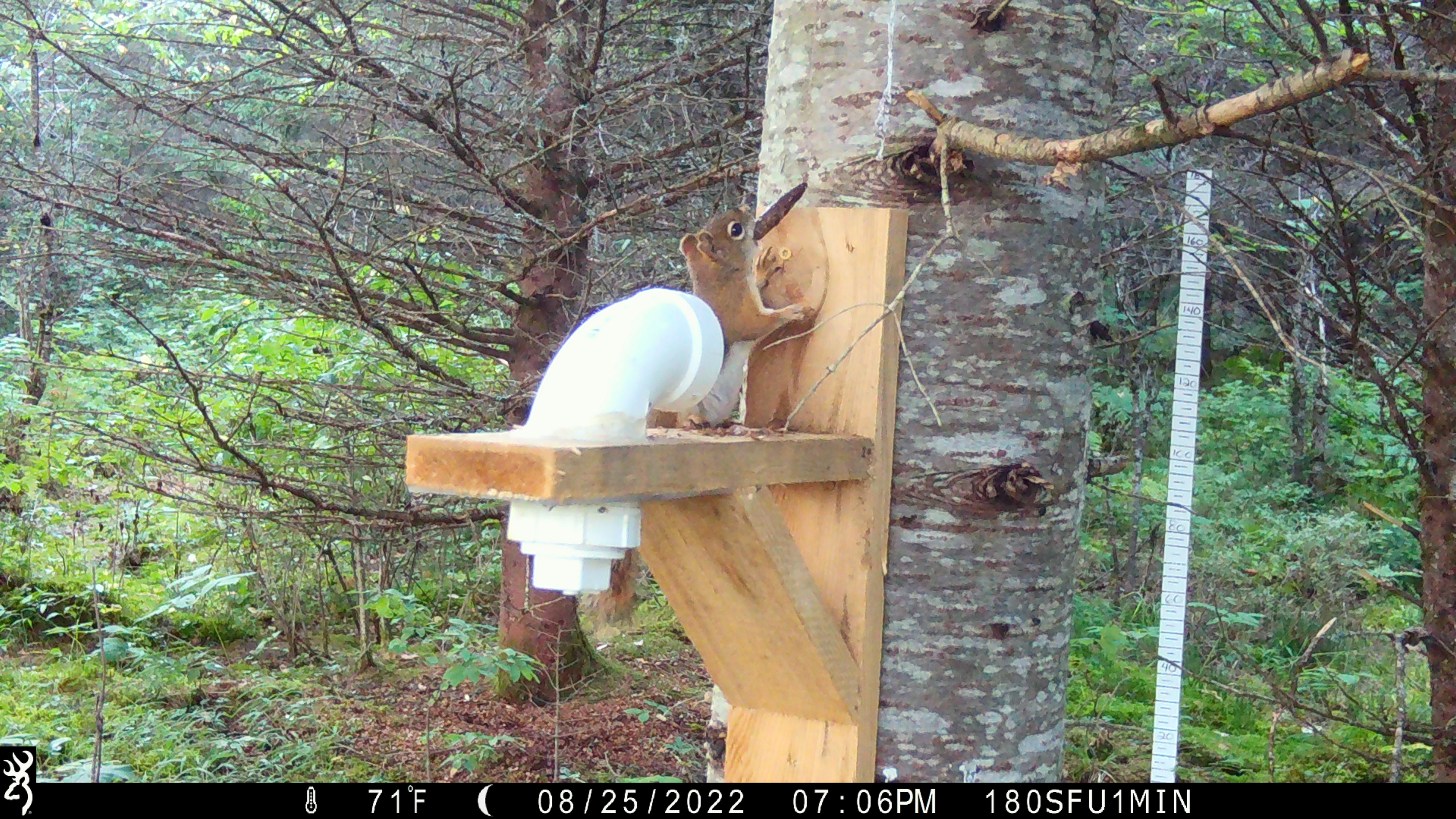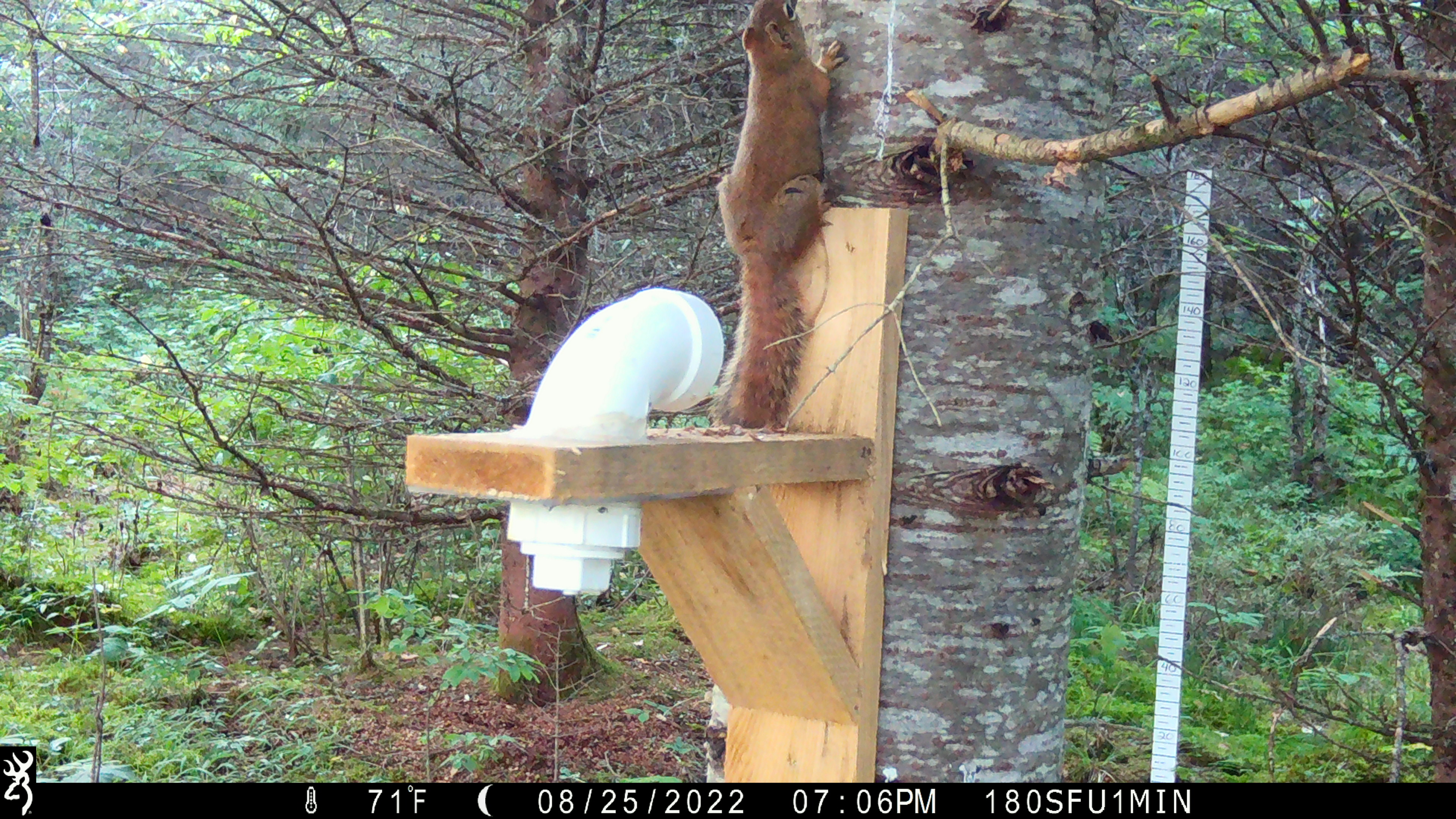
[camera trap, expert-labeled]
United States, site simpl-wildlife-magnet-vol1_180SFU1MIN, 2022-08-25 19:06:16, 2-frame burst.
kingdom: Animalia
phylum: Chordata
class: Mammalia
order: Rodentia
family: Sciuridae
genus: Tamiasciurus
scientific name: Tamiasciurus hudsonicus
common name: red squirrel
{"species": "red squirrel (Tamiasciurus hudsonicus)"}